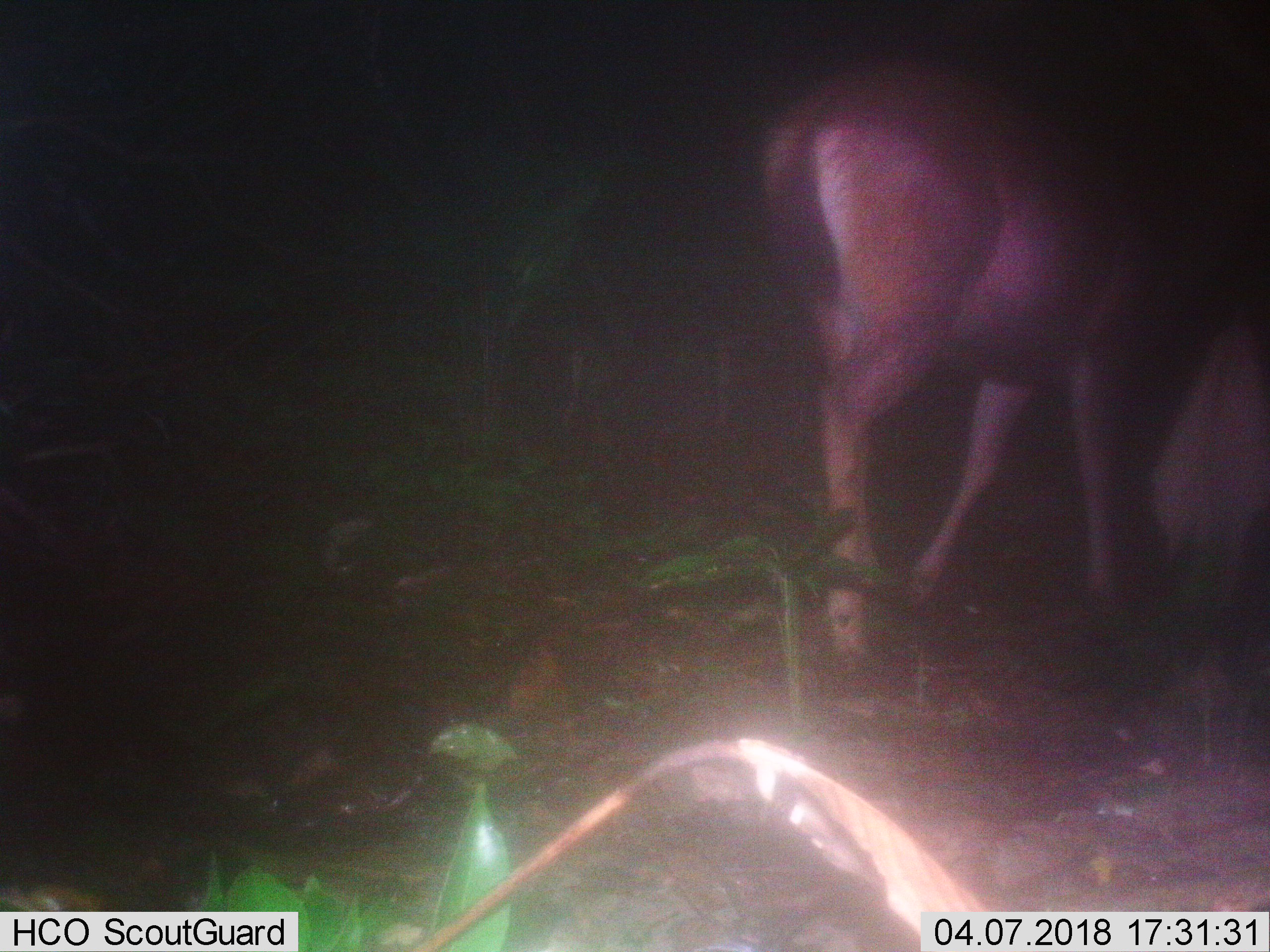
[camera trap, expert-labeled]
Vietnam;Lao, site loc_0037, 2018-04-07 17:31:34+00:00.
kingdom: Animalia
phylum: Chordata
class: Mammalia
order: Artiodactyla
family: Cervidae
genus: Rusa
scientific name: Rusa unicolor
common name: sambar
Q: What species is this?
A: Sambar (Rusa unicolor).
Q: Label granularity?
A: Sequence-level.